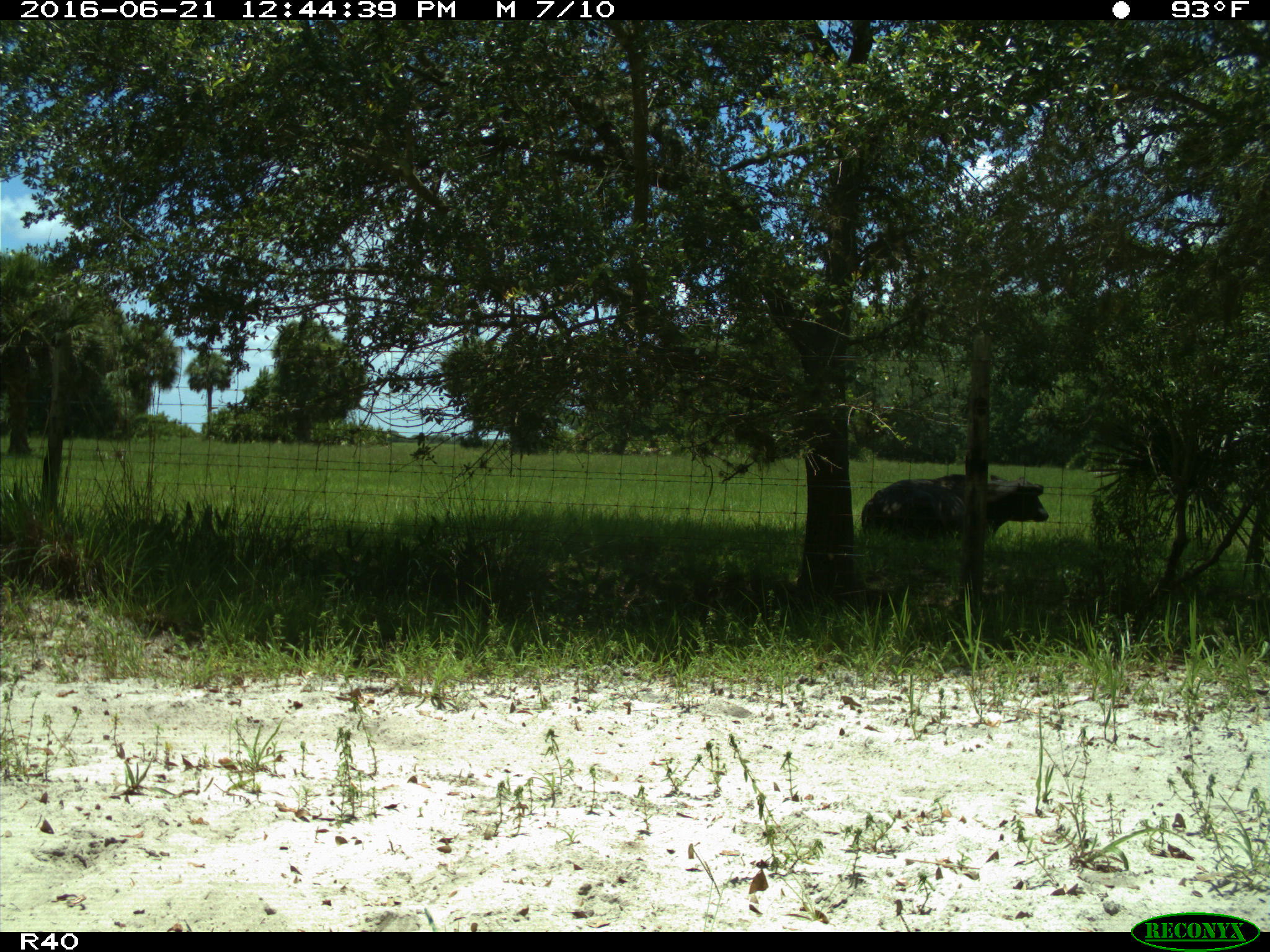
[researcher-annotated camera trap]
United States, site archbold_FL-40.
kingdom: Animalia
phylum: Chordata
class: Mammalia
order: Artiodactyla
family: Bovidae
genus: Bos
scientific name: Bos taurus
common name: domestic cow